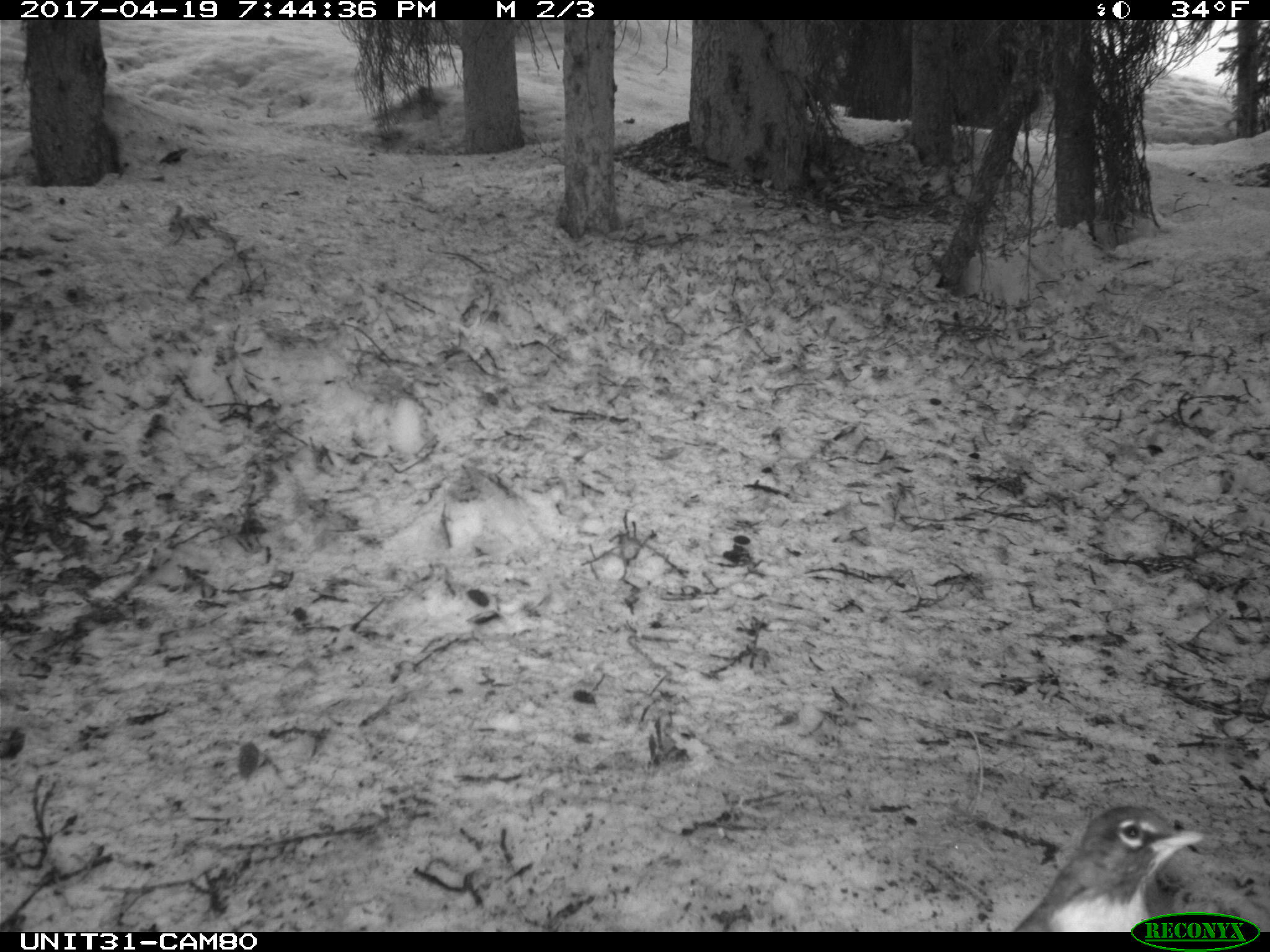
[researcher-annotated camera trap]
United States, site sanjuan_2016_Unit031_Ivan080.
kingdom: Animalia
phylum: Chordata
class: Aves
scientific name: Aves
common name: birds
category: unidentified bird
Unidentified bird (birds) (Aves).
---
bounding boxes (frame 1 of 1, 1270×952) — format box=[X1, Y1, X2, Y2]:
animal: box=[1005, 808, 1207, 932]